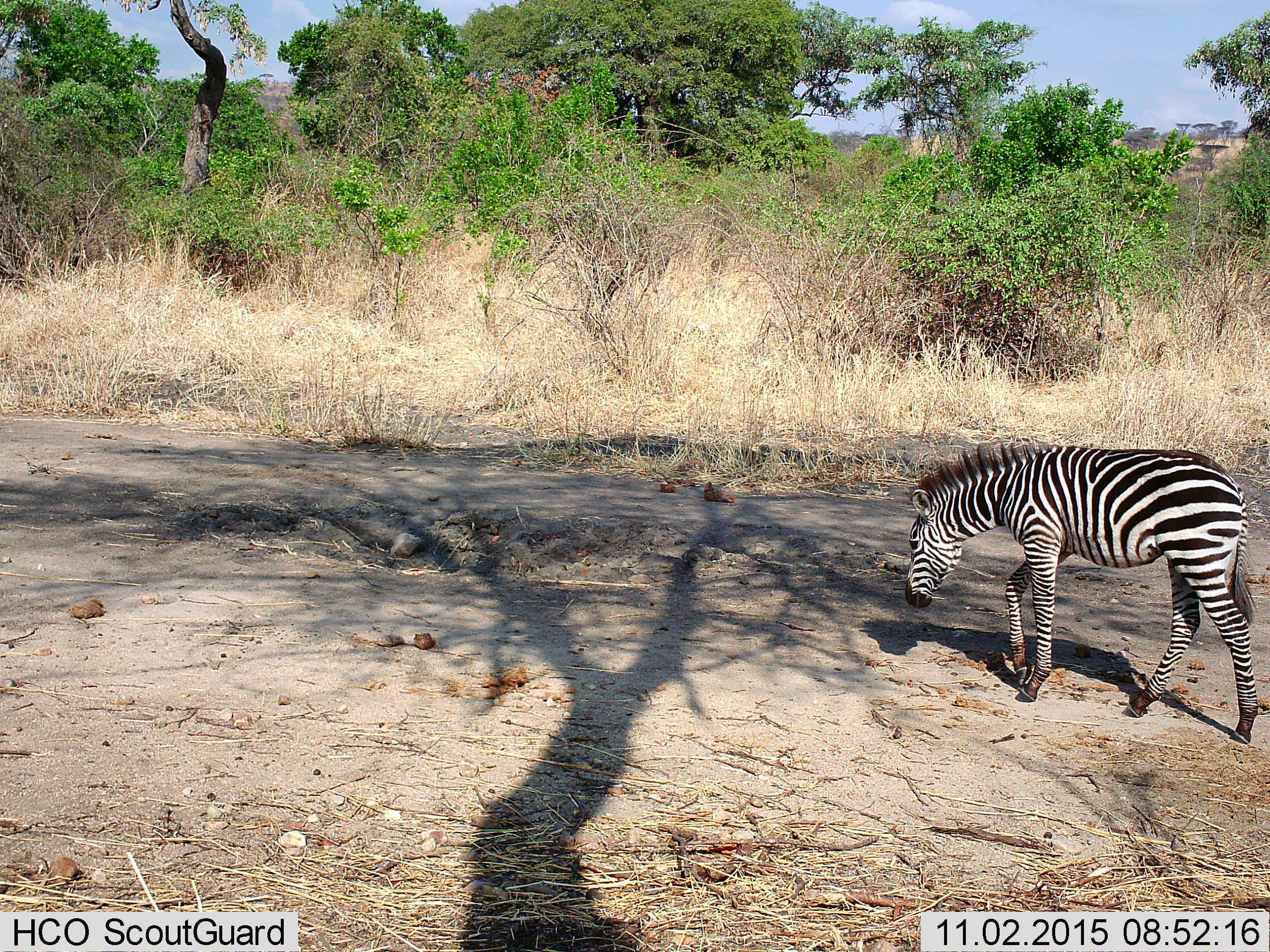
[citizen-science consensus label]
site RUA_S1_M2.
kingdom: Animalia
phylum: Chordata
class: Mammalia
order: Perissodactyla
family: Equidae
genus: Equus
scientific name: Equus quagga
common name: plains zebra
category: zebraplains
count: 1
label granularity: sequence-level